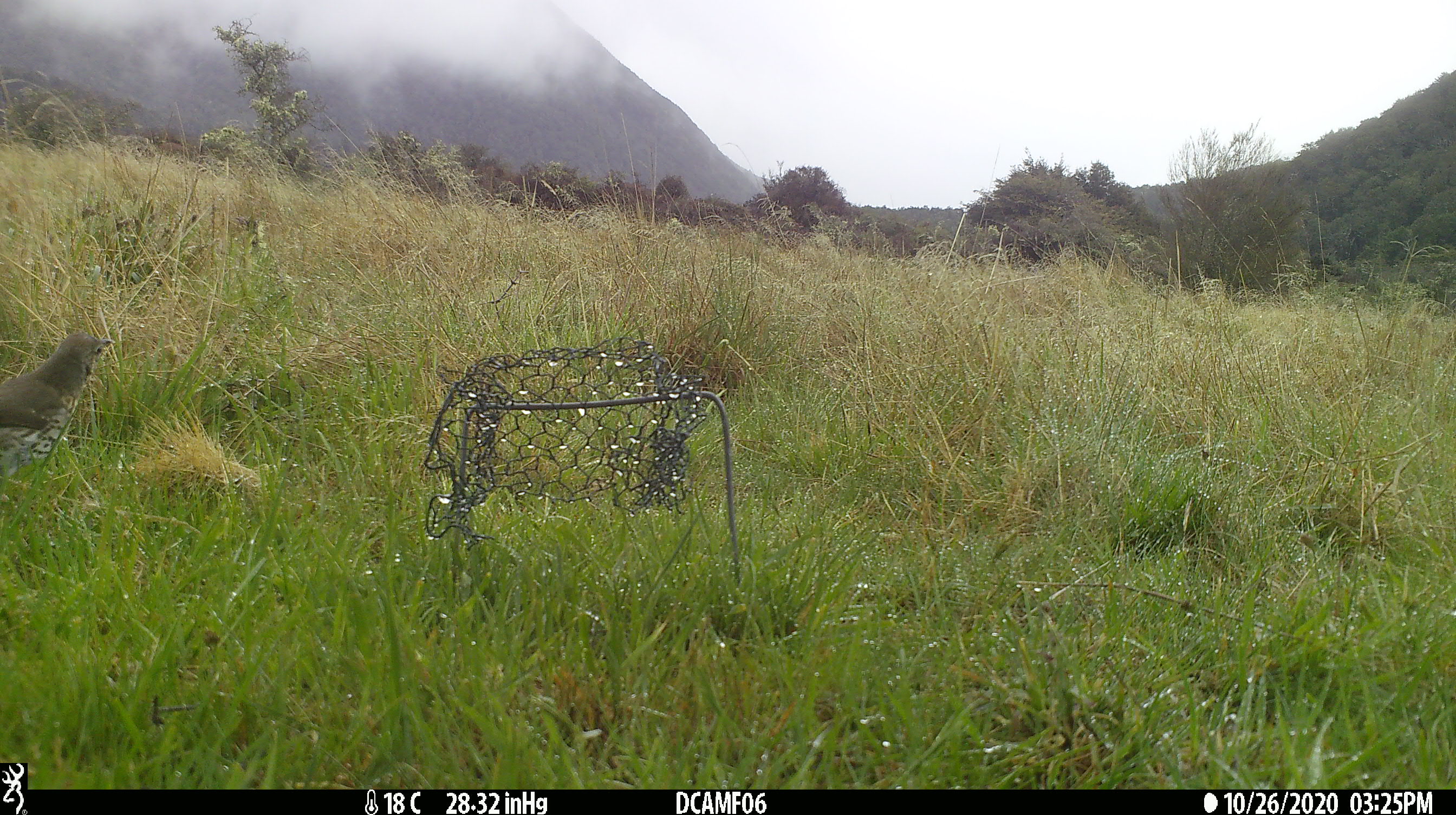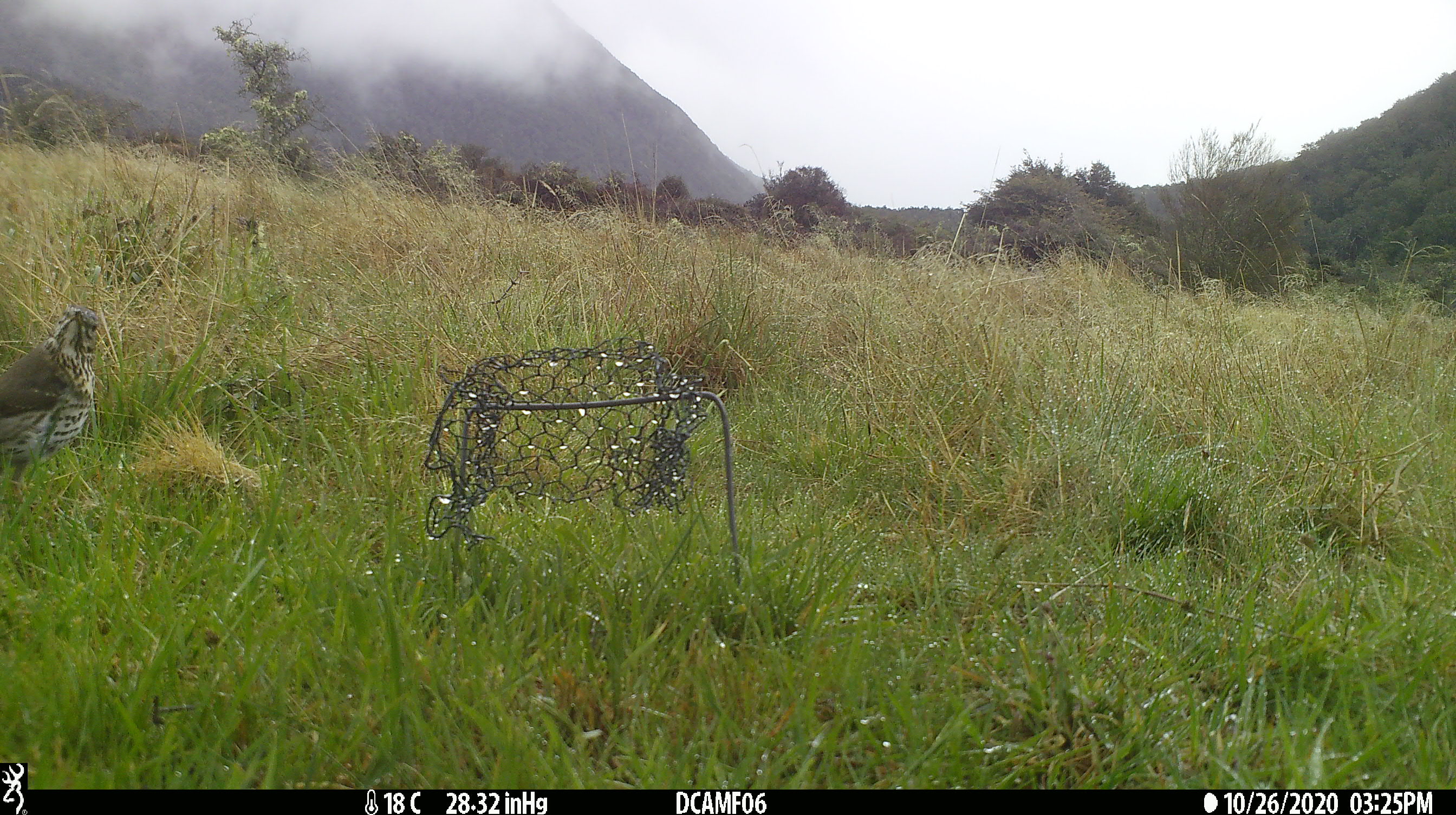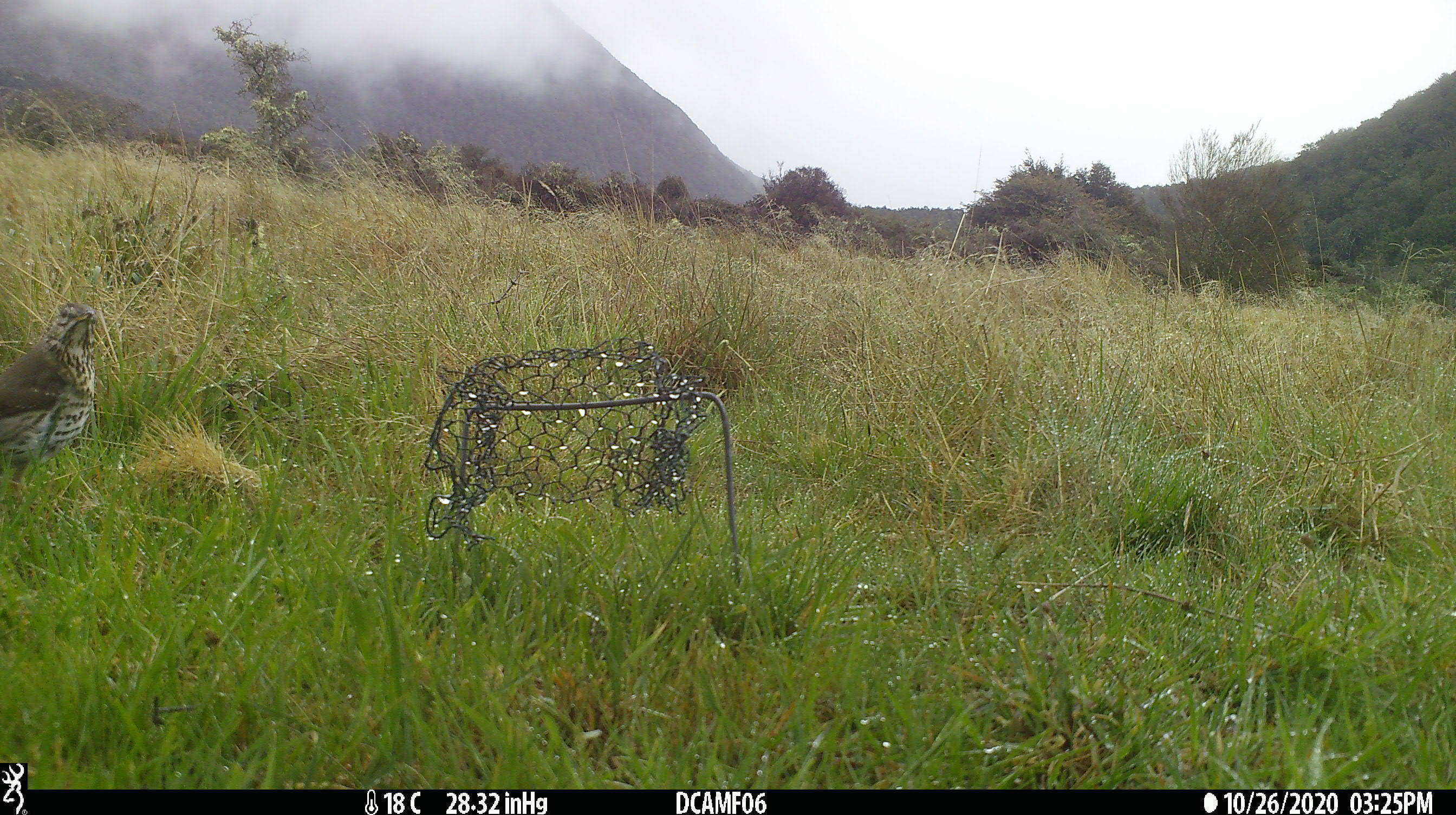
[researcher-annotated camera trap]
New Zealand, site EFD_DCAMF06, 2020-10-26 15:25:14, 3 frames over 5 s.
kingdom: Animalia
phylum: Chordata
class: Aves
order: Passeriformes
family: Turdidae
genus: Turdus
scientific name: Turdus philomelos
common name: song thrush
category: thrush